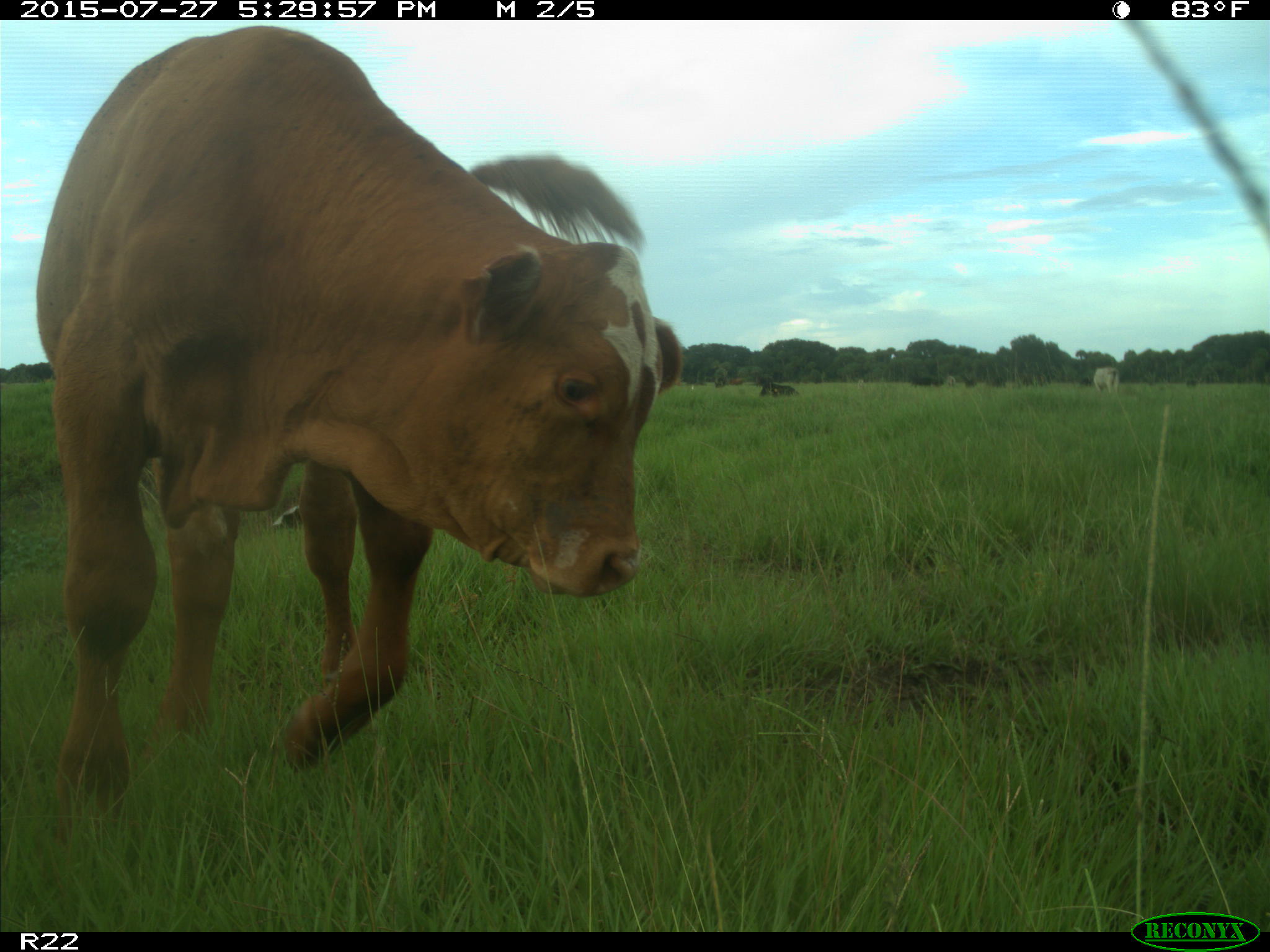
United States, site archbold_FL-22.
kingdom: Animalia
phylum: Chordata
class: Mammalia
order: Artiodactyla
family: Bovidae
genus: Bos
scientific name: Bos taurus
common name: domestic cow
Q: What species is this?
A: Bos taurus (domestic cow).